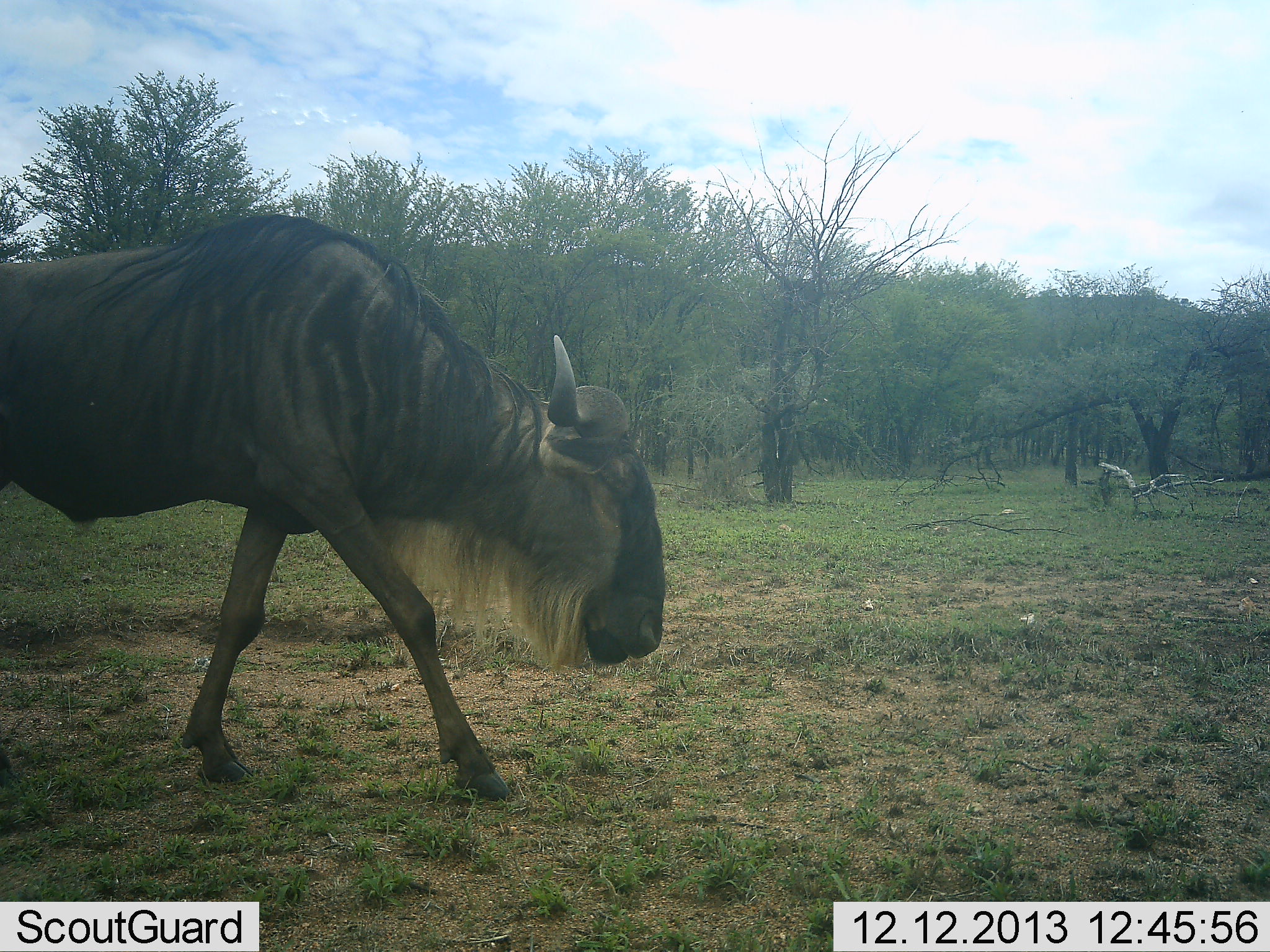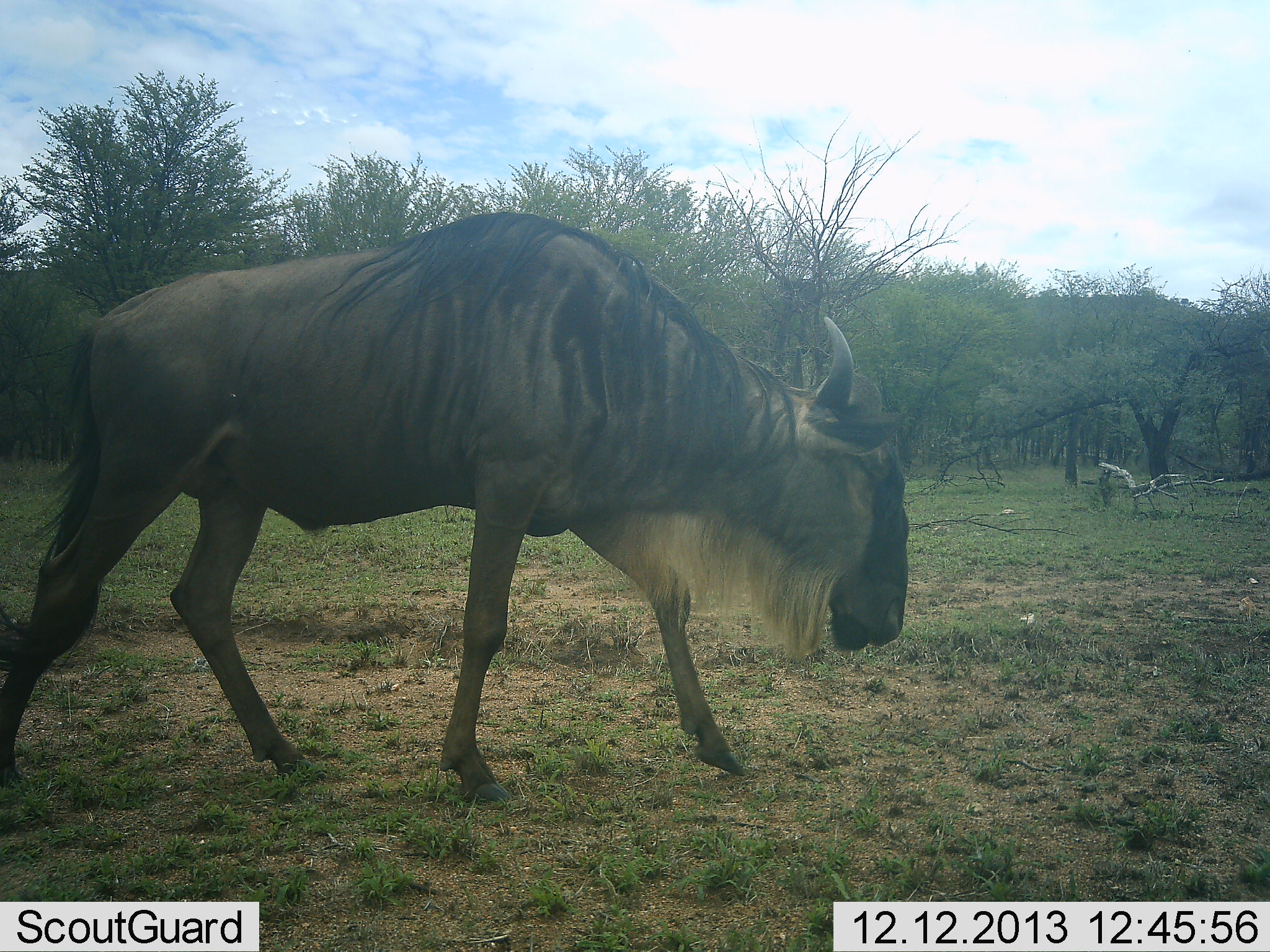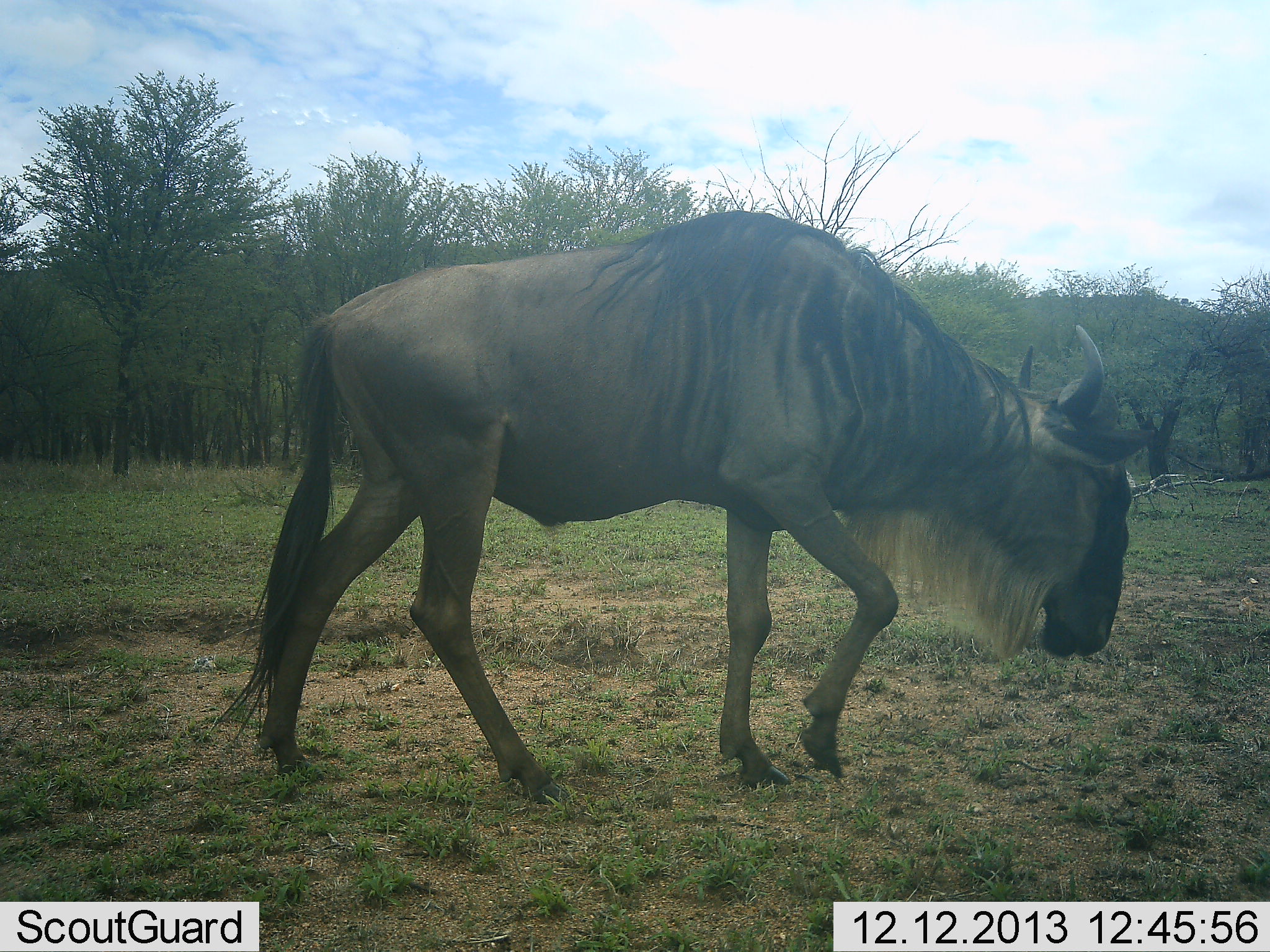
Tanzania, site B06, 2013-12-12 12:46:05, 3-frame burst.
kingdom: Animalia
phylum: Chordata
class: Mammalia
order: Artiodactyla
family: Bovidae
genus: Connochaetes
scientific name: Connochaetes taurinus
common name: blue wildebeest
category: wildebeest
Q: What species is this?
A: Wildebeest (blue wildebeest) (Connochaetes taurinus).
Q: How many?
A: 1.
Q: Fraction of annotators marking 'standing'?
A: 10%.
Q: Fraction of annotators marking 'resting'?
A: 0%.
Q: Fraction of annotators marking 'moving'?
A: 90%.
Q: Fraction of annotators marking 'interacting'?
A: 0%.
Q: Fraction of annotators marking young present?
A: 0%.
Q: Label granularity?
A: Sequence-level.